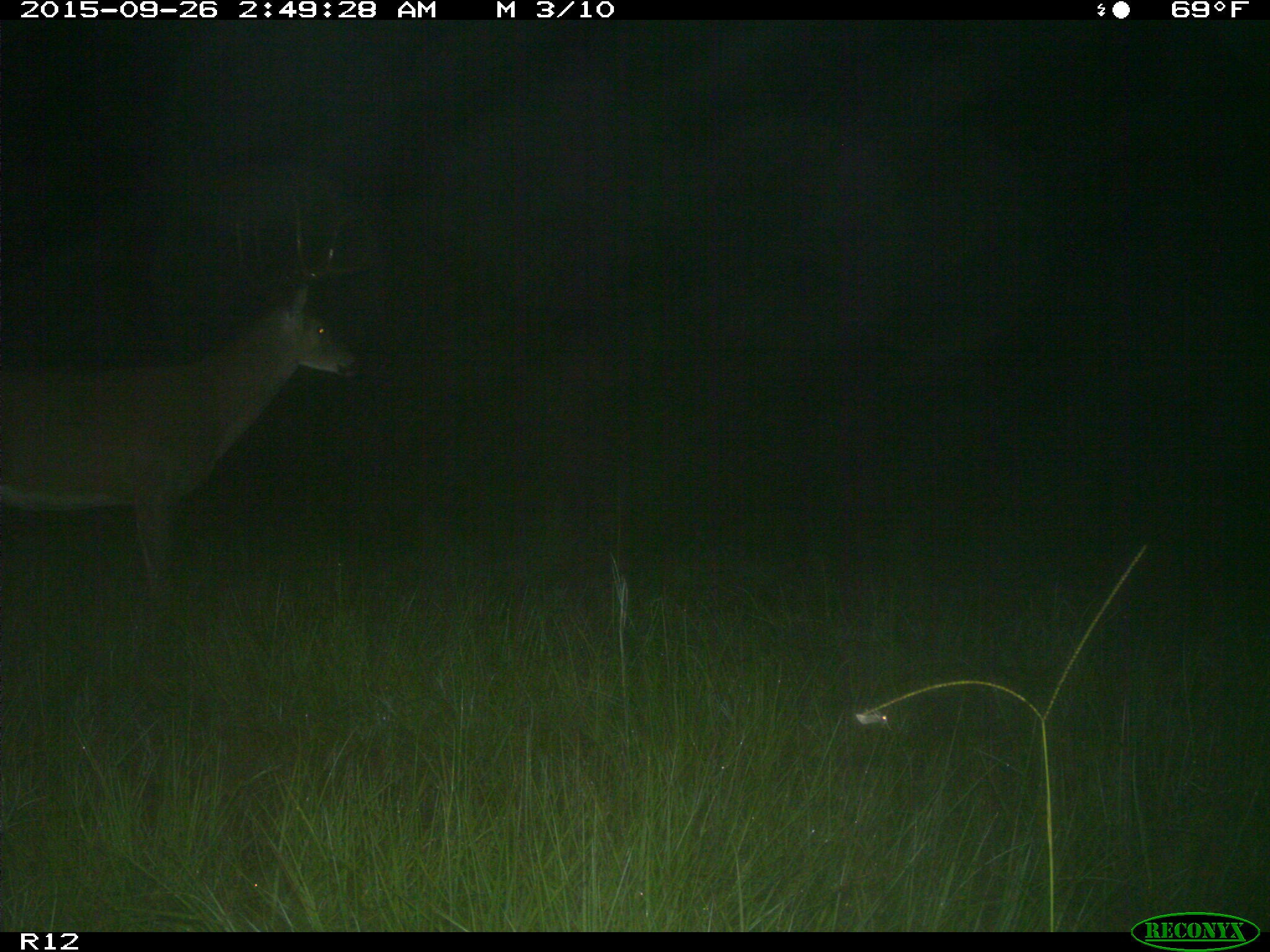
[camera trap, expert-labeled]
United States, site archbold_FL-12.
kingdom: Animalia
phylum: Chordata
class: Mammalia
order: Artiodactyla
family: Cervidae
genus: Odocoileus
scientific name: Odocoileus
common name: deer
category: unidentified deer